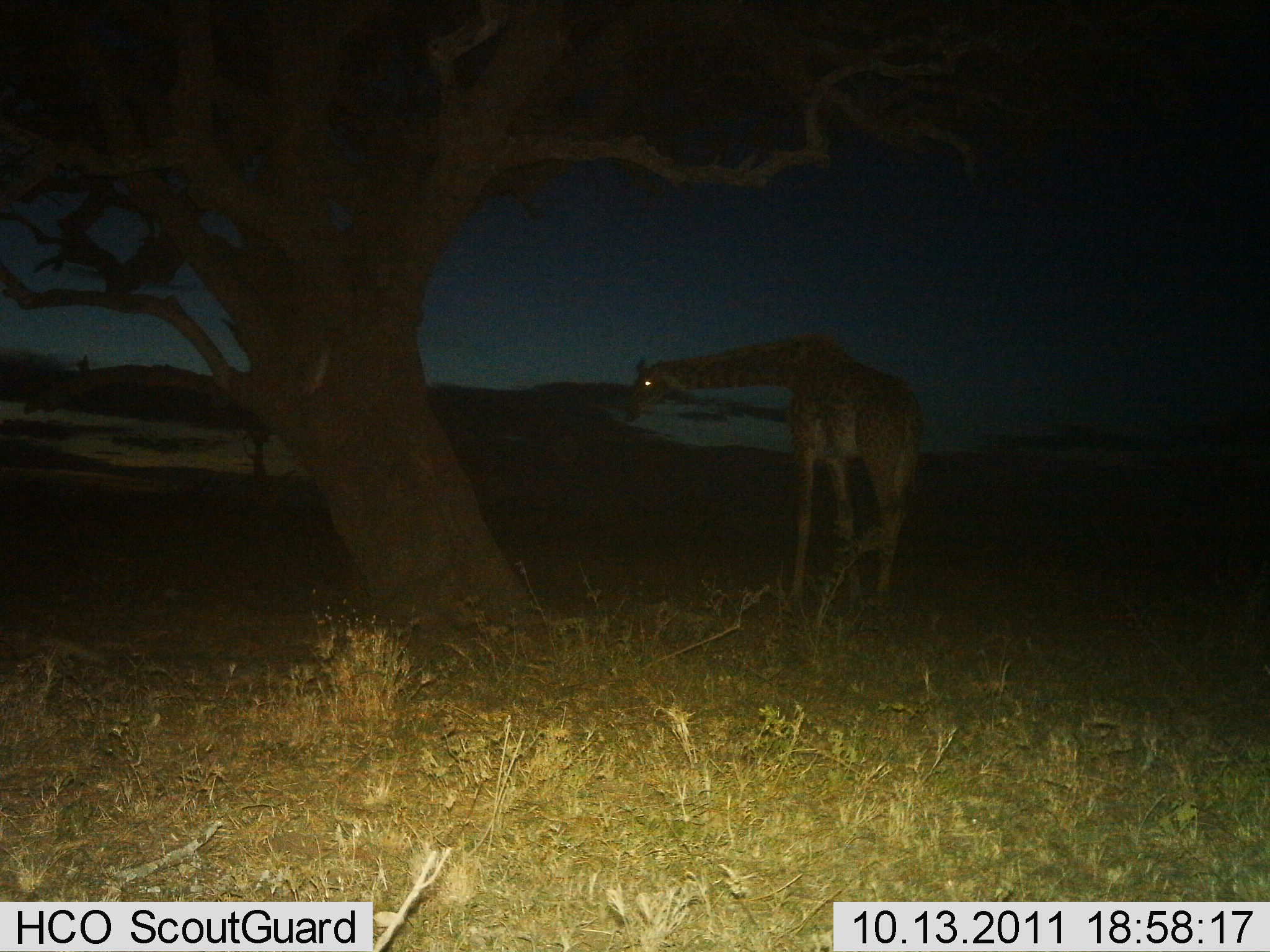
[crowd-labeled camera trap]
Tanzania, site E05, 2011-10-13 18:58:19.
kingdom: Animalia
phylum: Chordata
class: Mammalia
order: Artiodactyla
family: Giraffidae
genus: Giraffa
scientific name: Giraffa camelopardalis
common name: giraffe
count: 1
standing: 94%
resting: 0%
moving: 0%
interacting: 0%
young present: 0%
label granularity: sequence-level